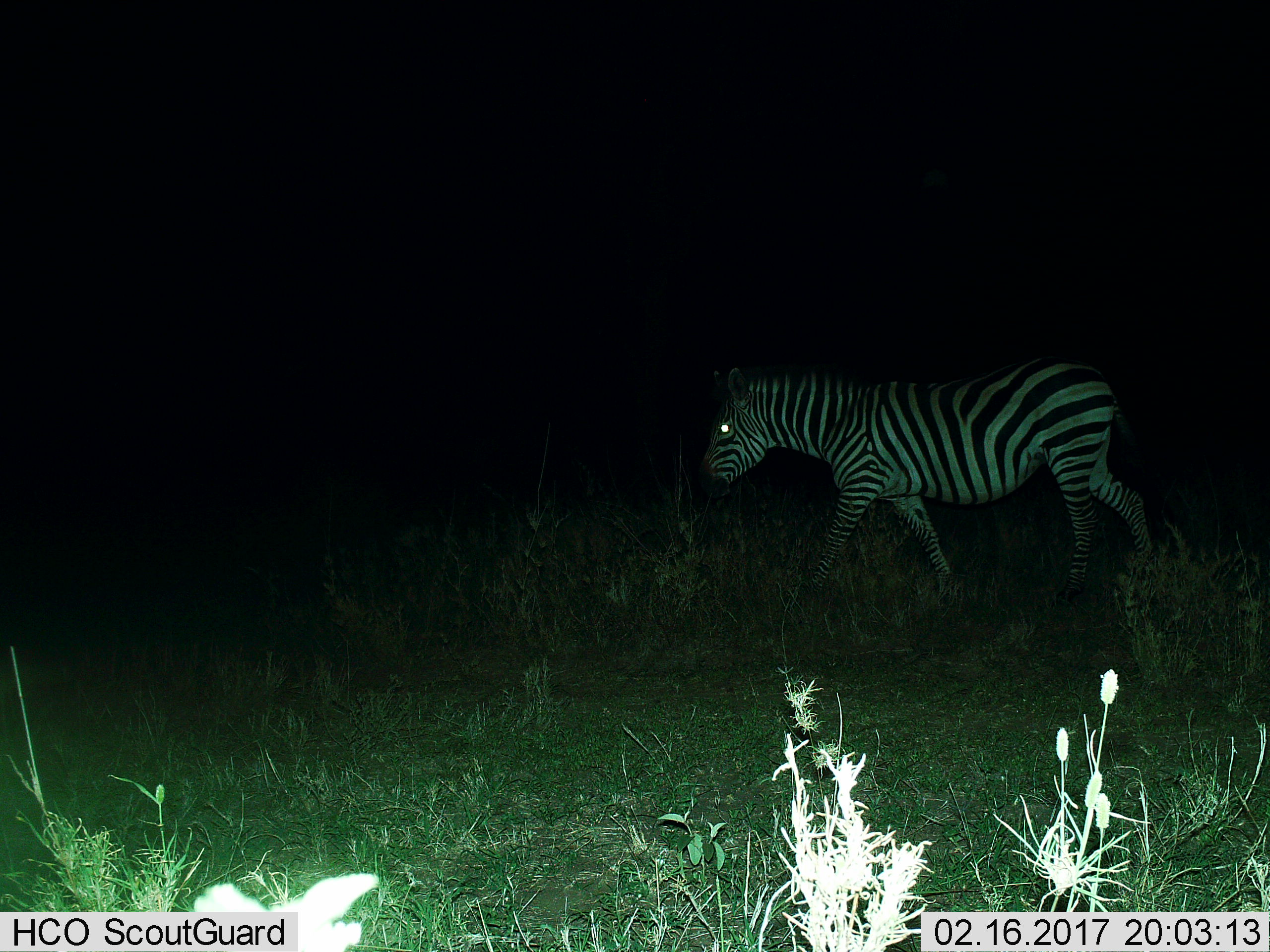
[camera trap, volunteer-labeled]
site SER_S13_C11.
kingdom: Animalia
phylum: Chordata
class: Mammalia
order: Perissodactyla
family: Equidae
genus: Equus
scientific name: Equus quagga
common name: plains zebra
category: zebraplains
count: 1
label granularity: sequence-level